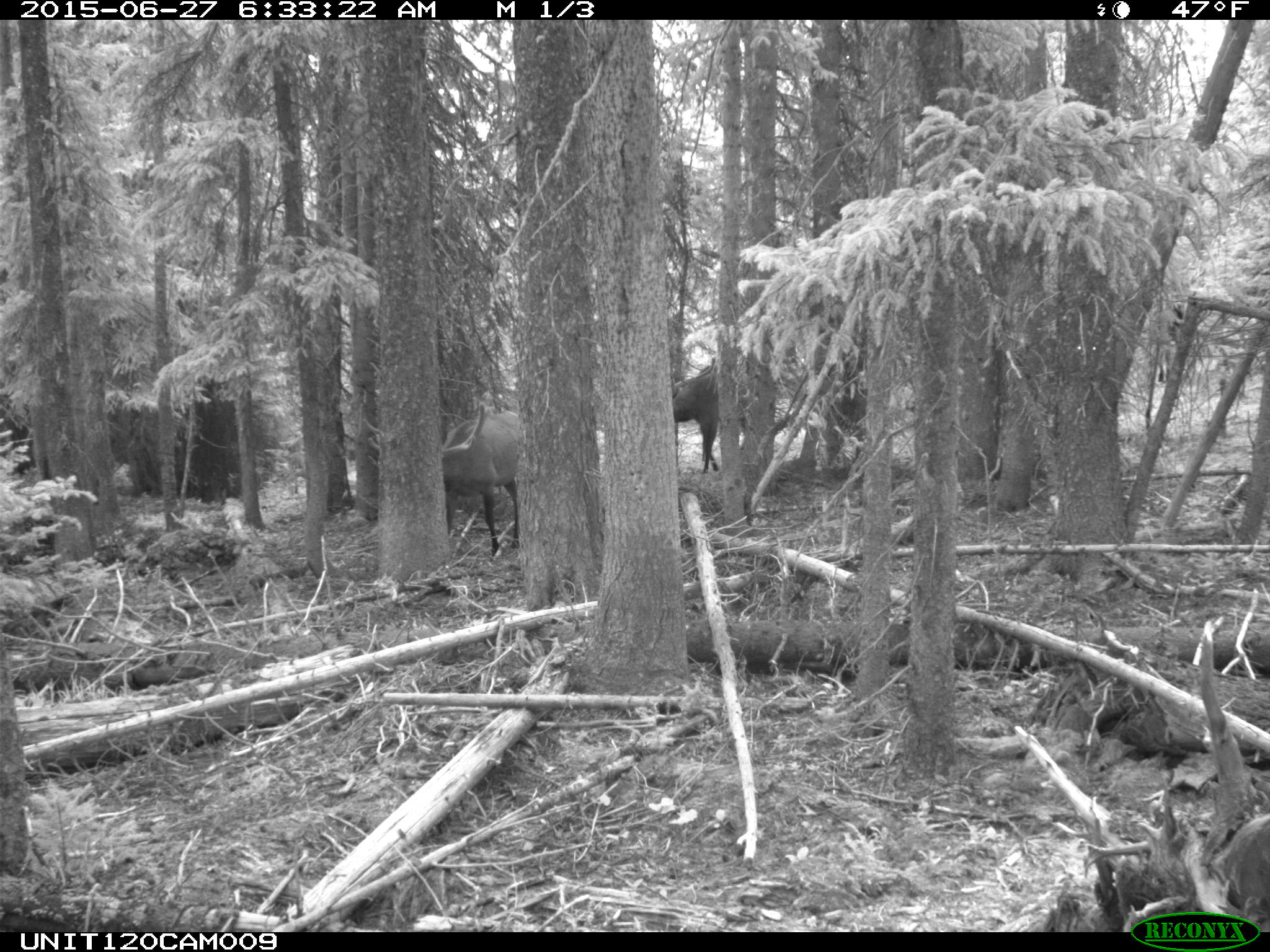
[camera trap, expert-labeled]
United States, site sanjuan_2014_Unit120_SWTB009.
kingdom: Animalia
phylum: Chordata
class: Mammalia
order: Artiodactyla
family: Cervidae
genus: Cervus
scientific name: Cervus elaphus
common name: red deer